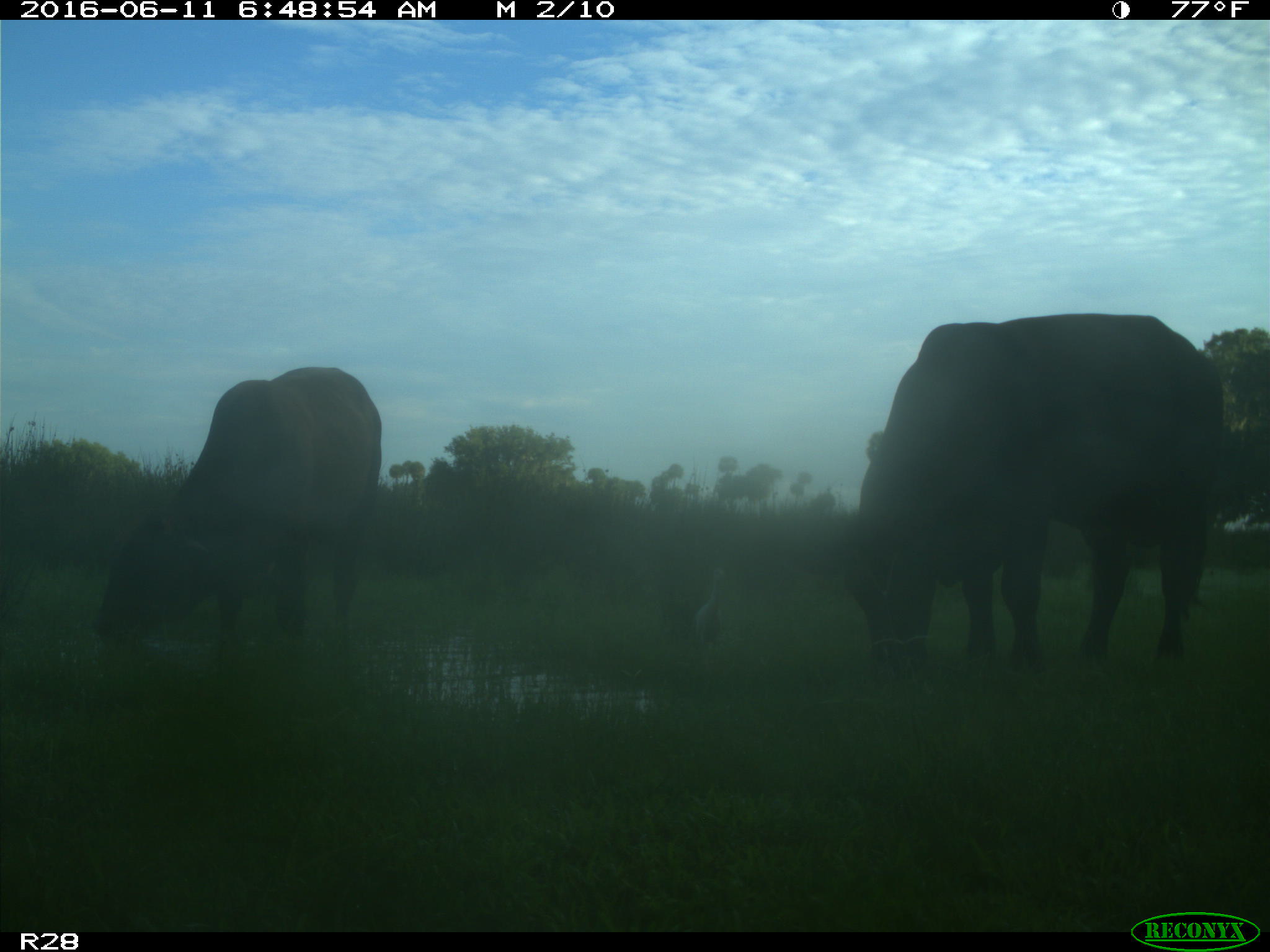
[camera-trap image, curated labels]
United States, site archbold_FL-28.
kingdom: Animalia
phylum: Chordata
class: Mammalia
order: Artiodactyla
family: Bovidae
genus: Bos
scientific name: Bos taurus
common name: domestic cow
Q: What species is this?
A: Bos taurus (domestic cow).